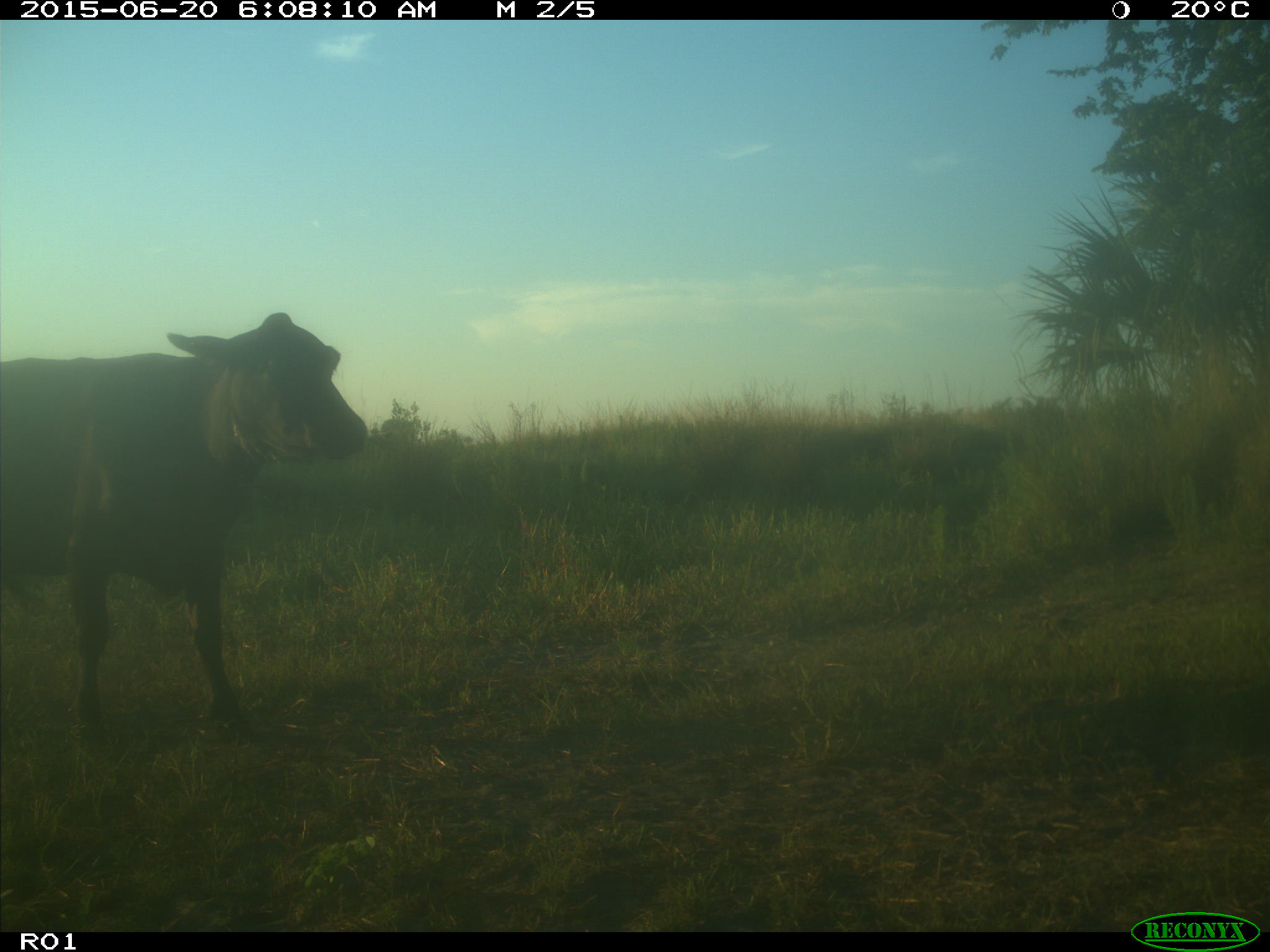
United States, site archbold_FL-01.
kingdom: Animalia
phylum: Chordata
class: Mammalia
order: Artiodactyla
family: Bovidae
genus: Bos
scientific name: Bos taurus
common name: domestic cow